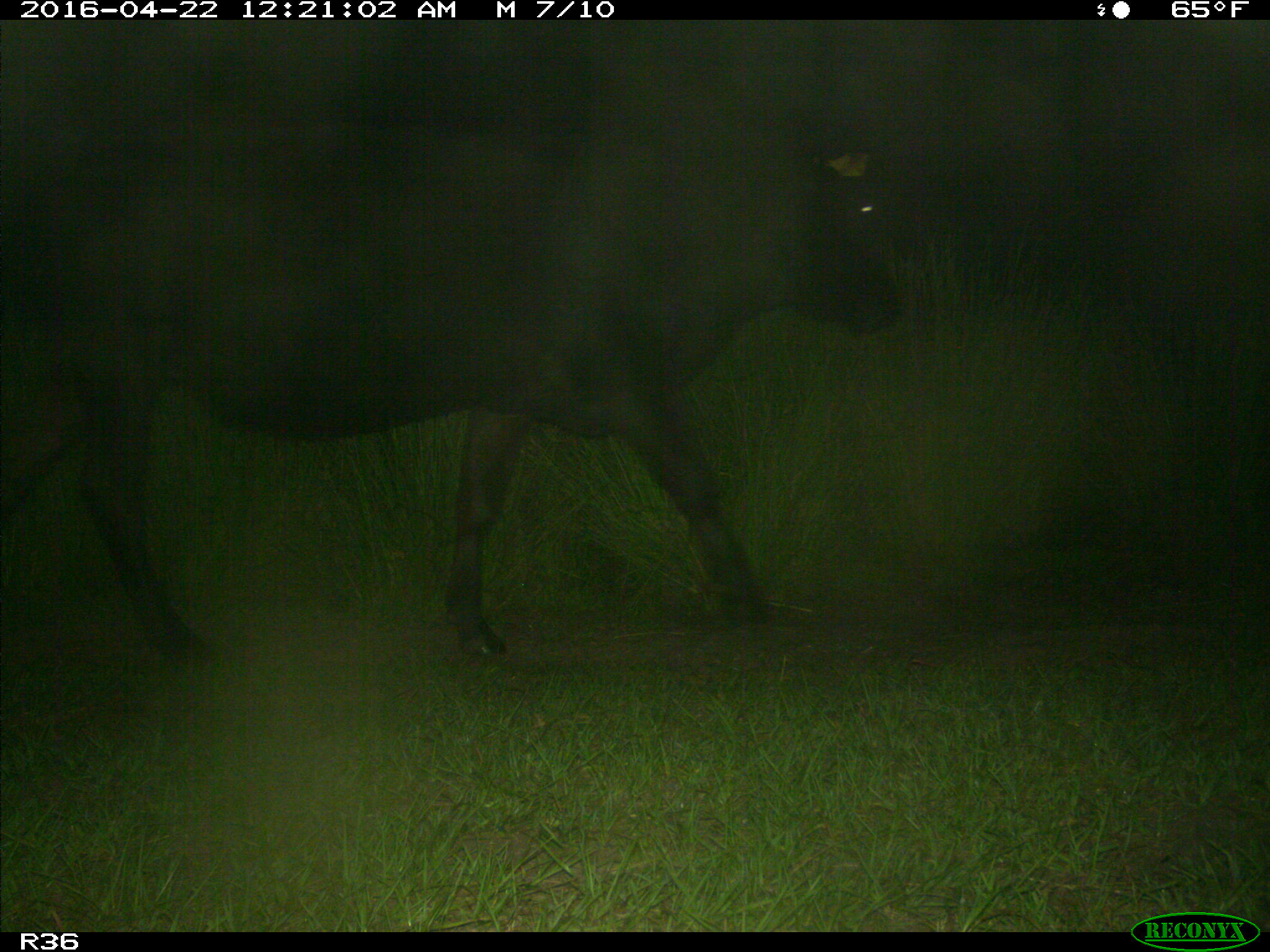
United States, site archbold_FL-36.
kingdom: Animalia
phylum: Chordata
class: Mammalia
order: Artiodactyla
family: Bovidae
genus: Bos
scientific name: Bos taurus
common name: domestic cow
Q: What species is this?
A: Bos taurus (domestic cow).